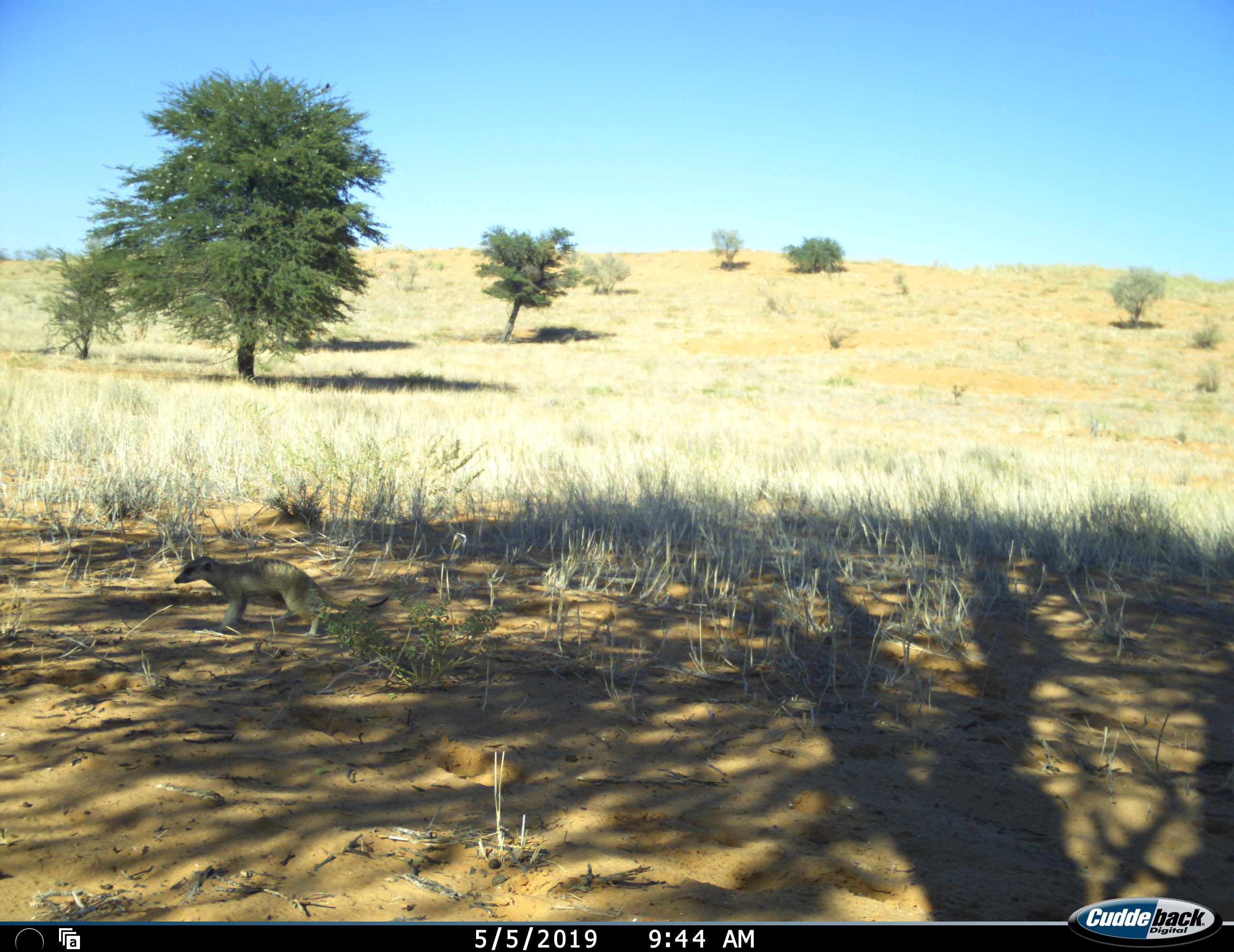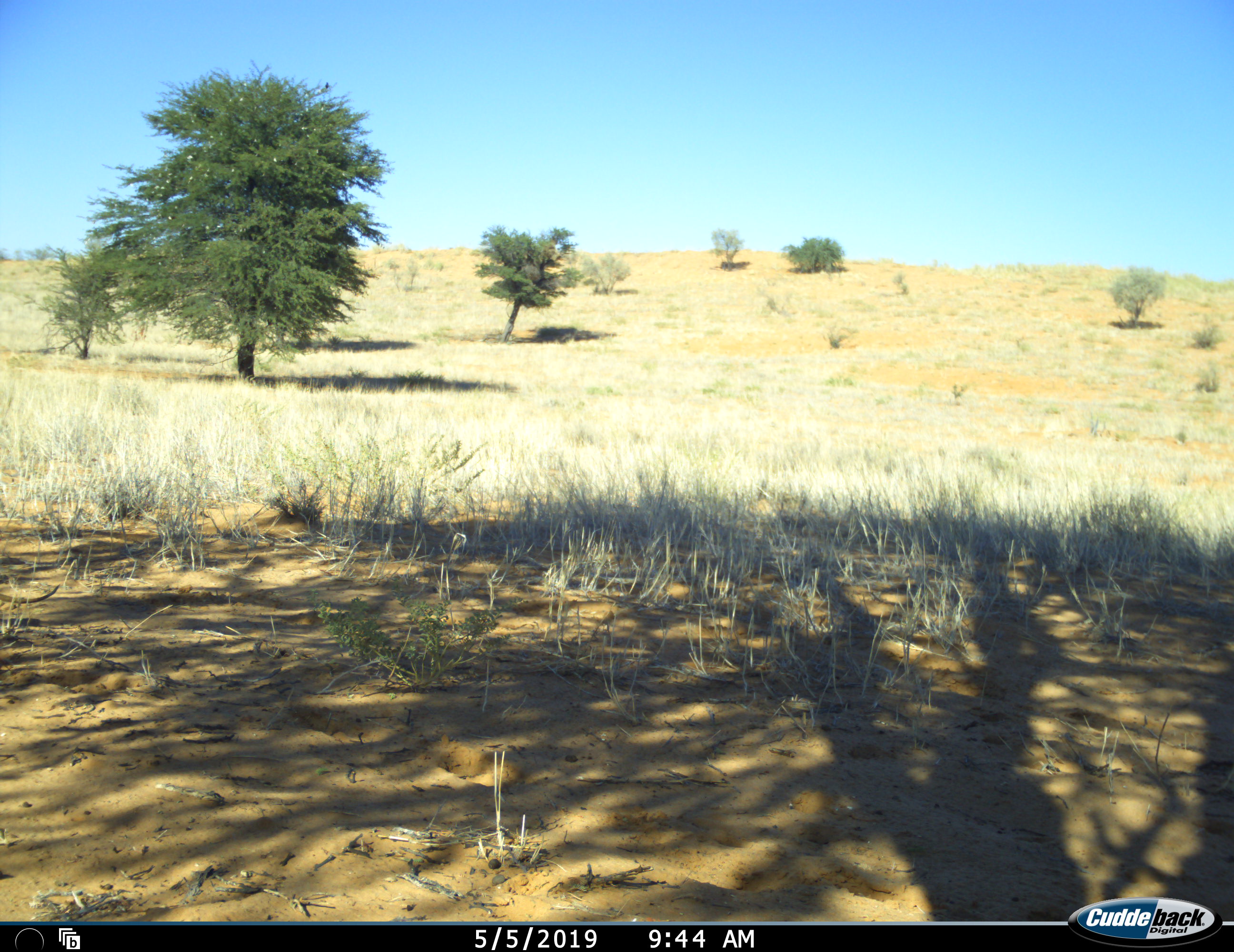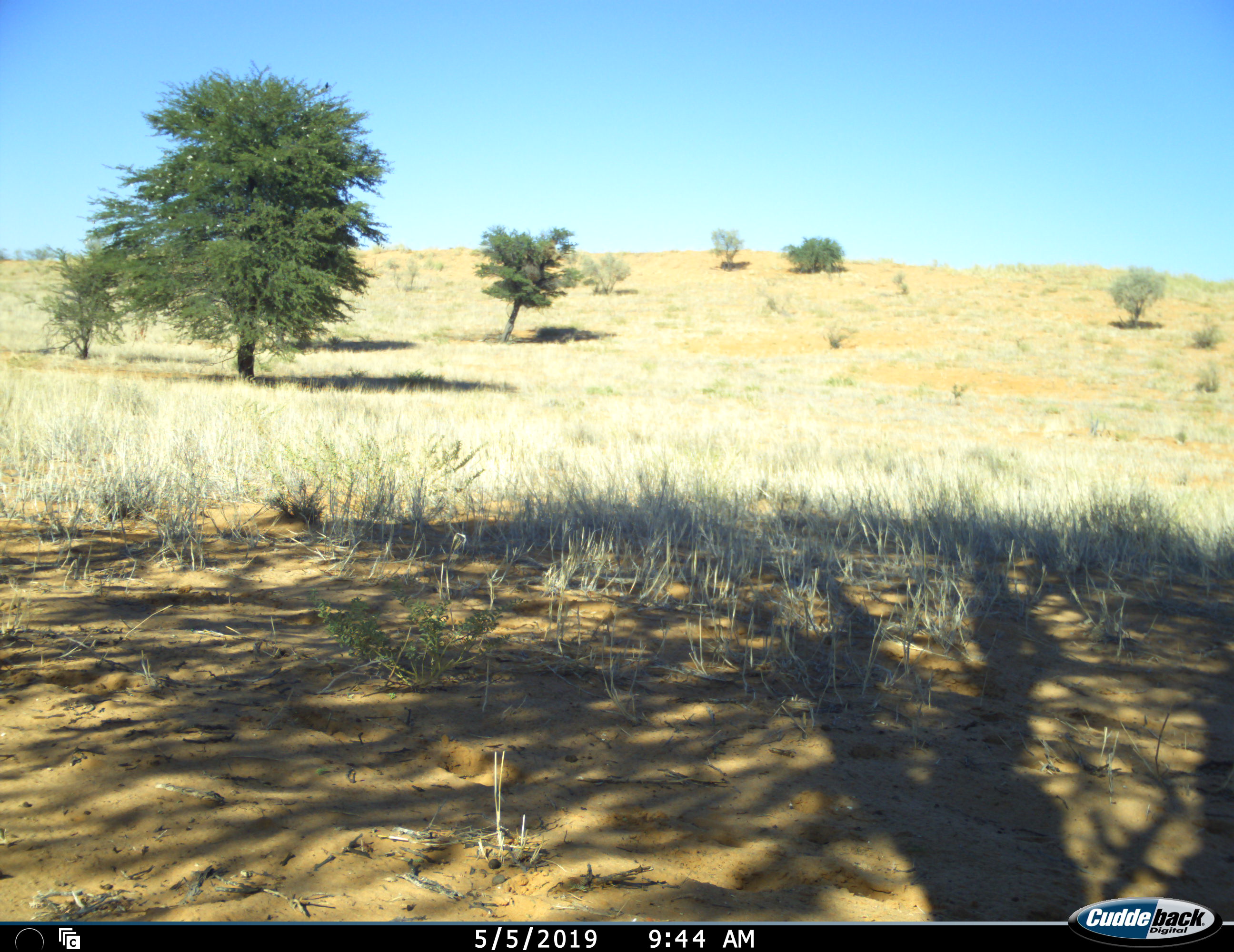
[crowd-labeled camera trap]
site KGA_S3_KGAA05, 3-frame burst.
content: unidentified animal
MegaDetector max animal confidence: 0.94